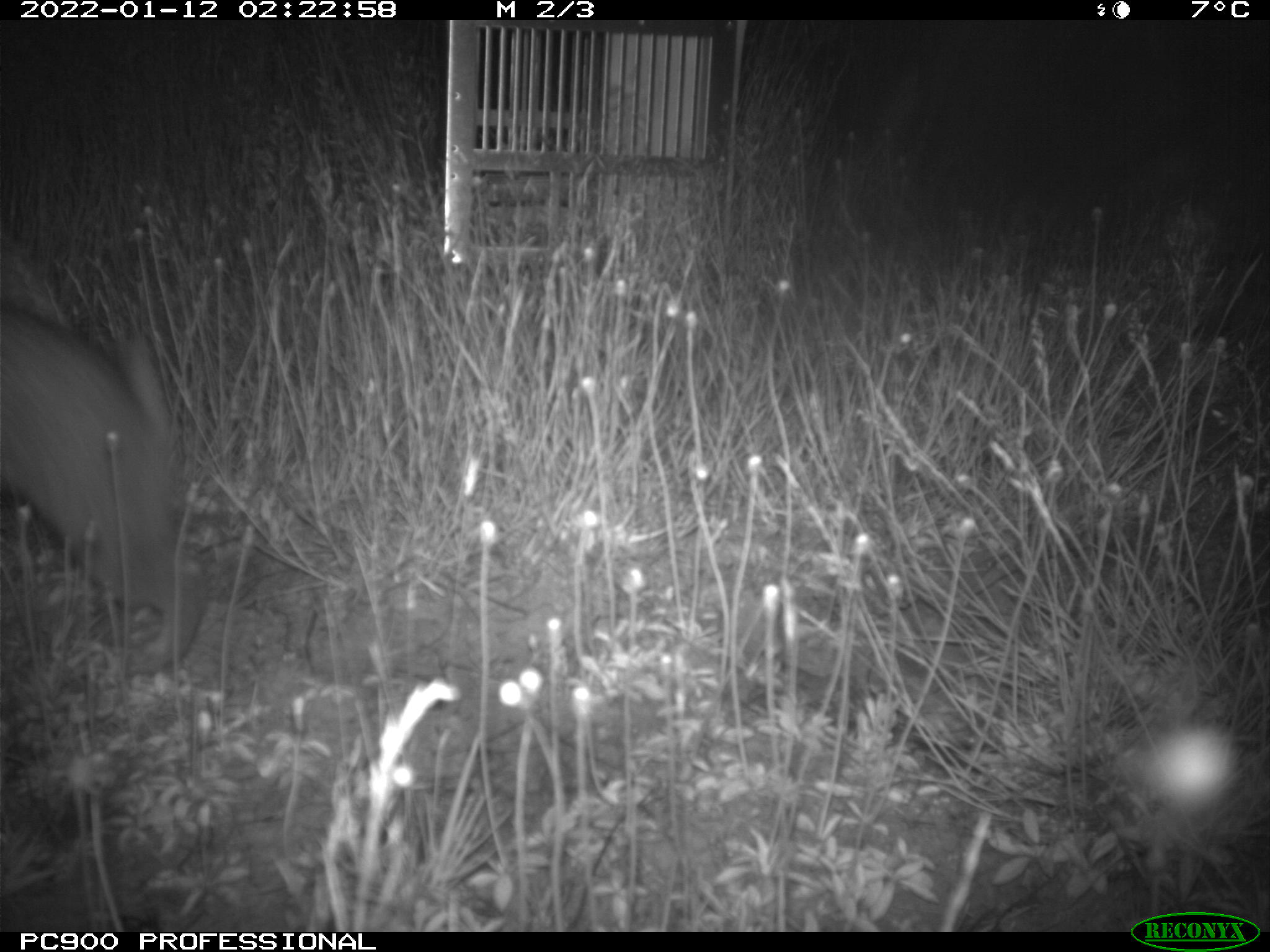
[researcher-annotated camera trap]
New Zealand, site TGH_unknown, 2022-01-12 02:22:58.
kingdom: Animalia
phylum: Chordata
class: Mammalia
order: Lagomorpha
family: Leporidae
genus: Oryctolagus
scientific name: Oryctolagus cuniculus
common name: european rabbit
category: rabbit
Rabbit (european rabbit) (Oryctolagus cuniculus).